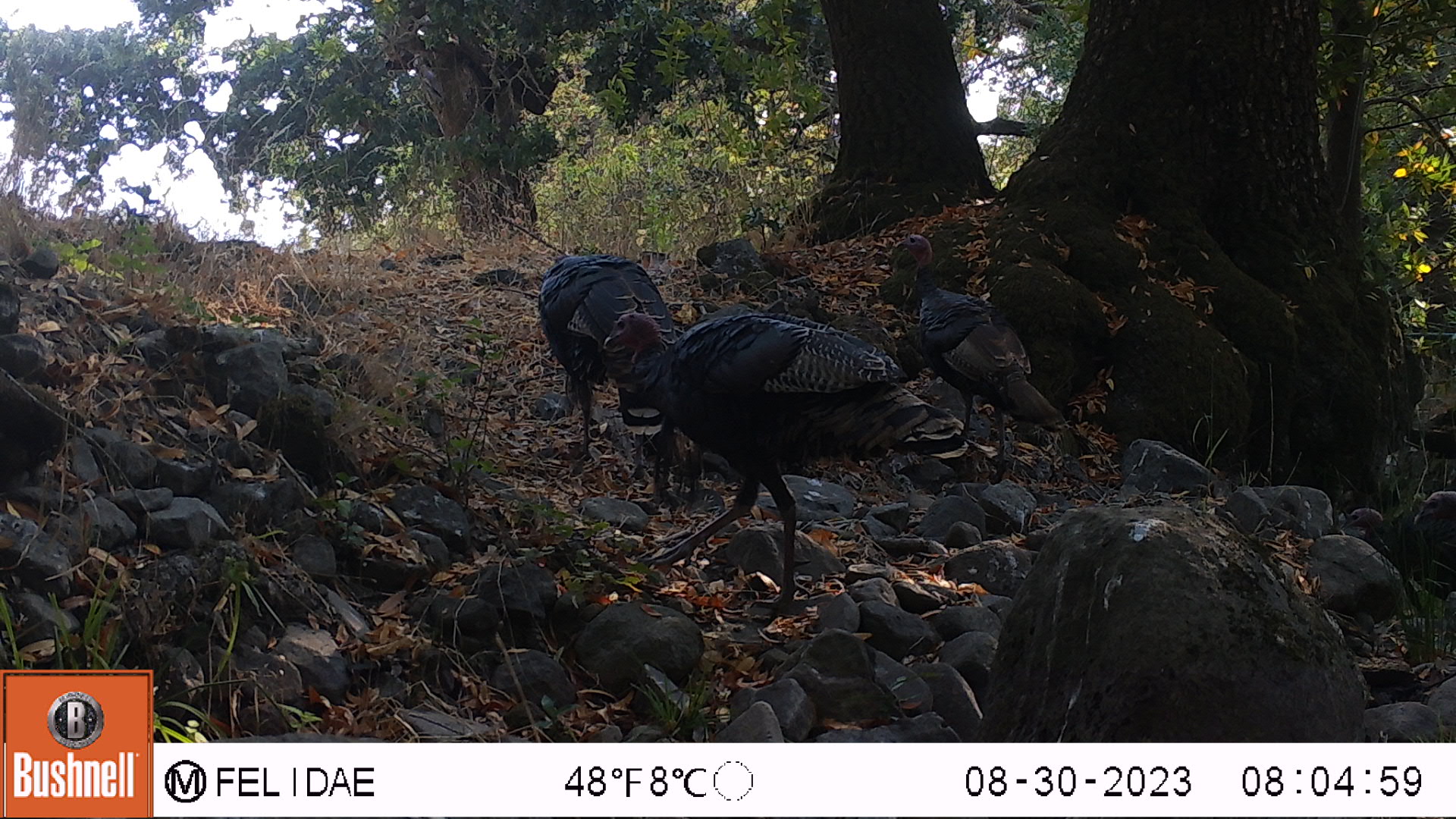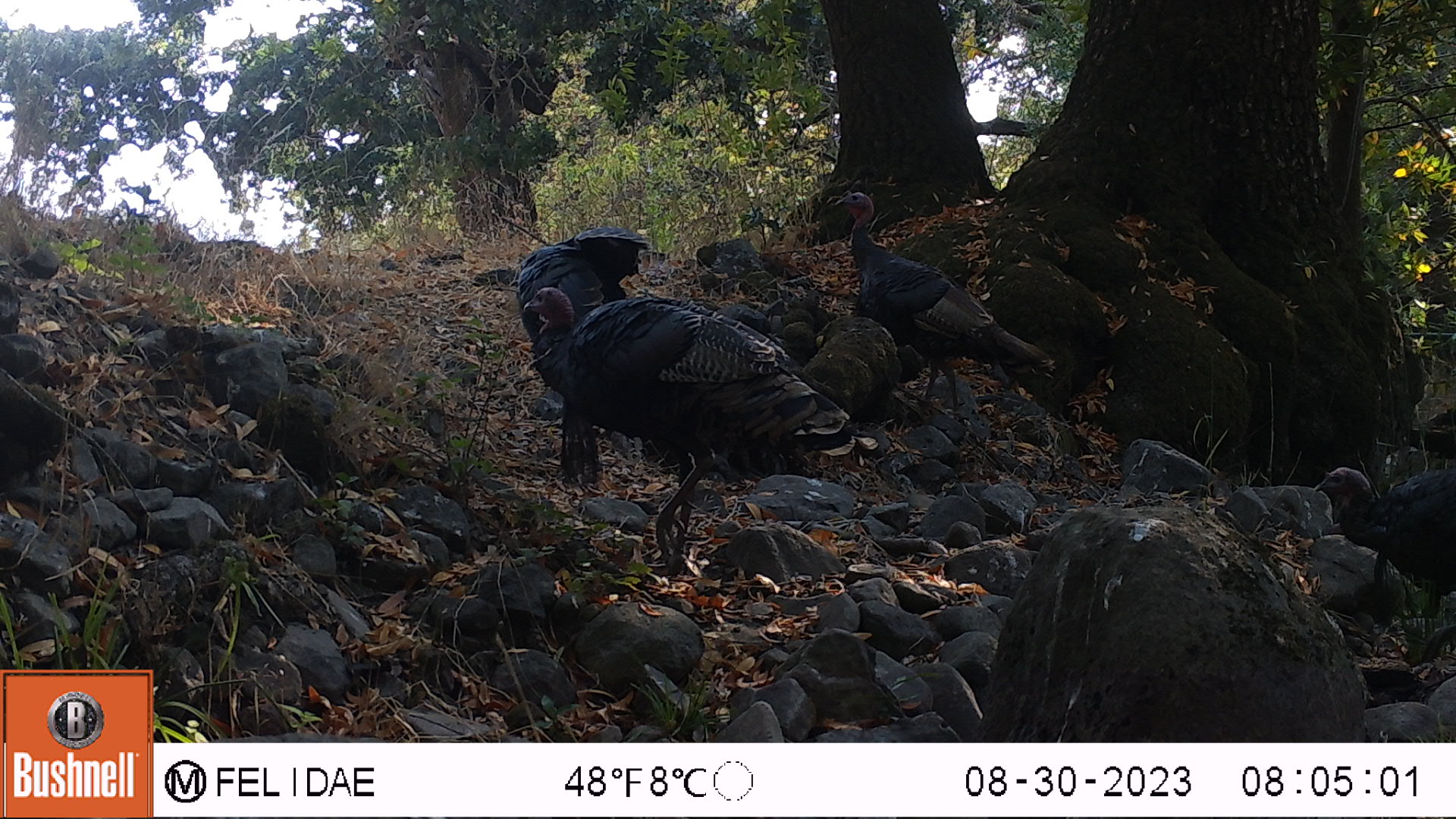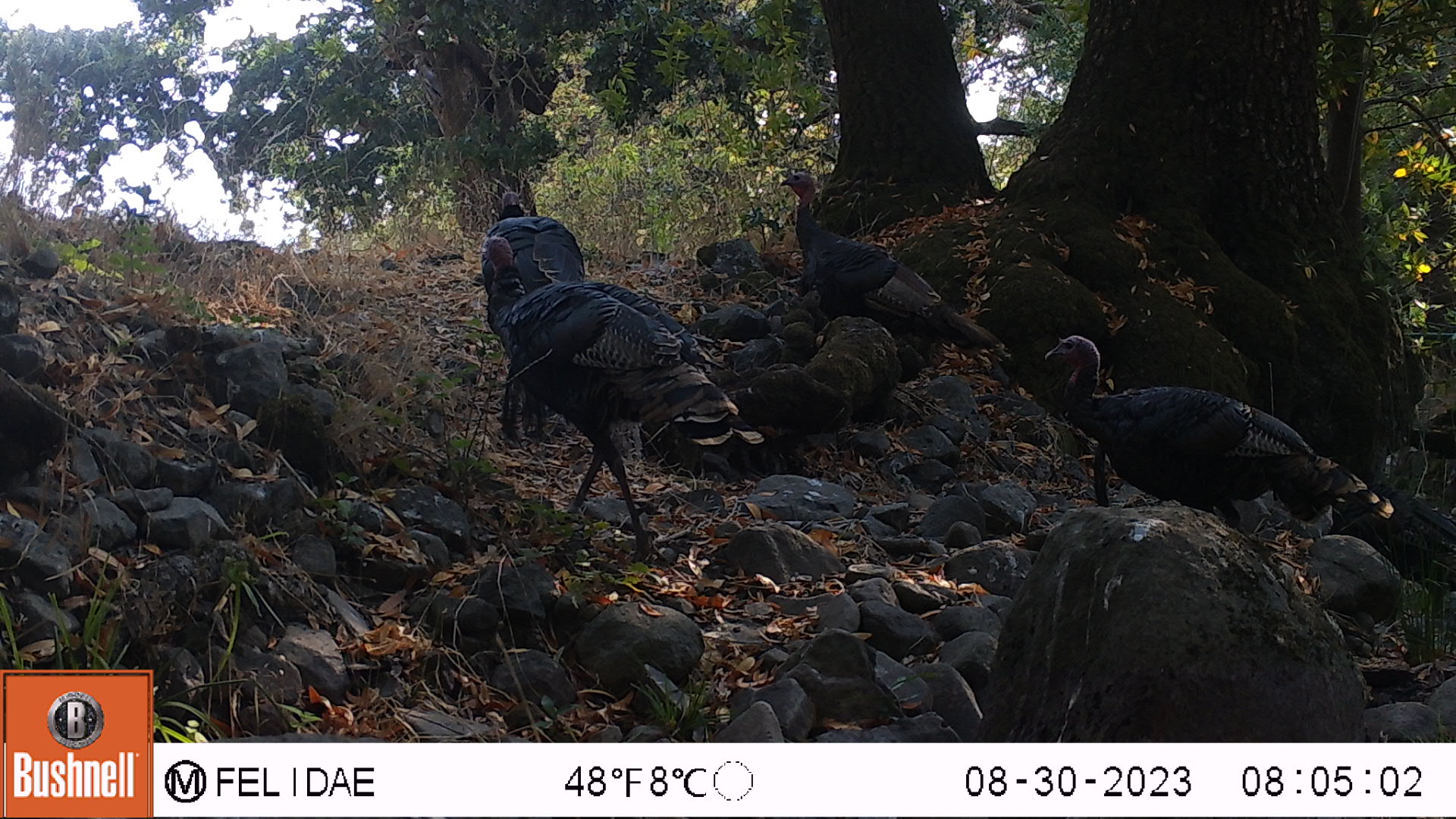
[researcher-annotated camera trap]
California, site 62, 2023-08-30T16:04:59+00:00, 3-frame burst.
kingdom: Animalia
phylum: Chordata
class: Aves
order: Galliformes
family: Phasianidae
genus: Meleagris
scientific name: Meleagris gallopavo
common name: turkey